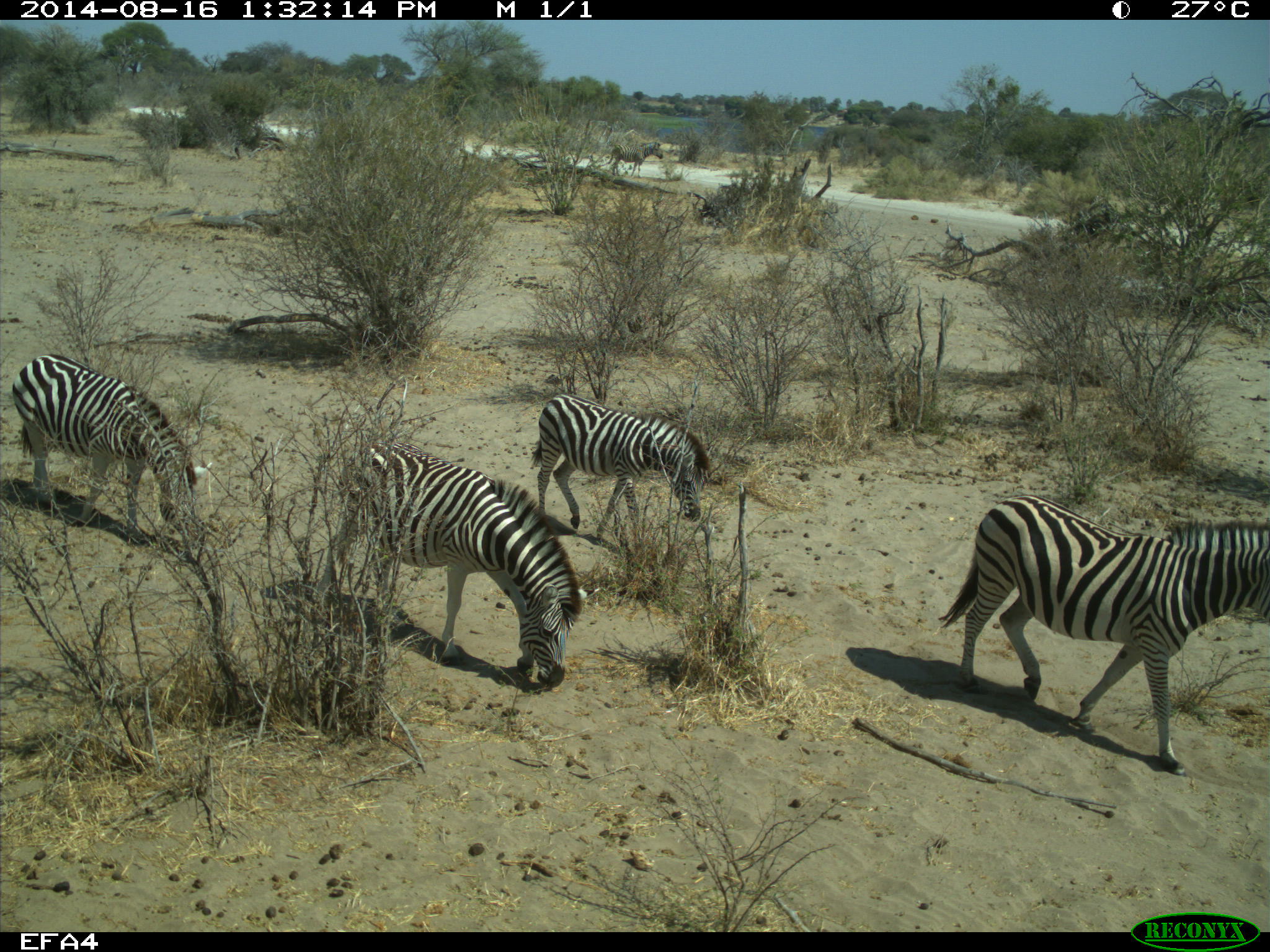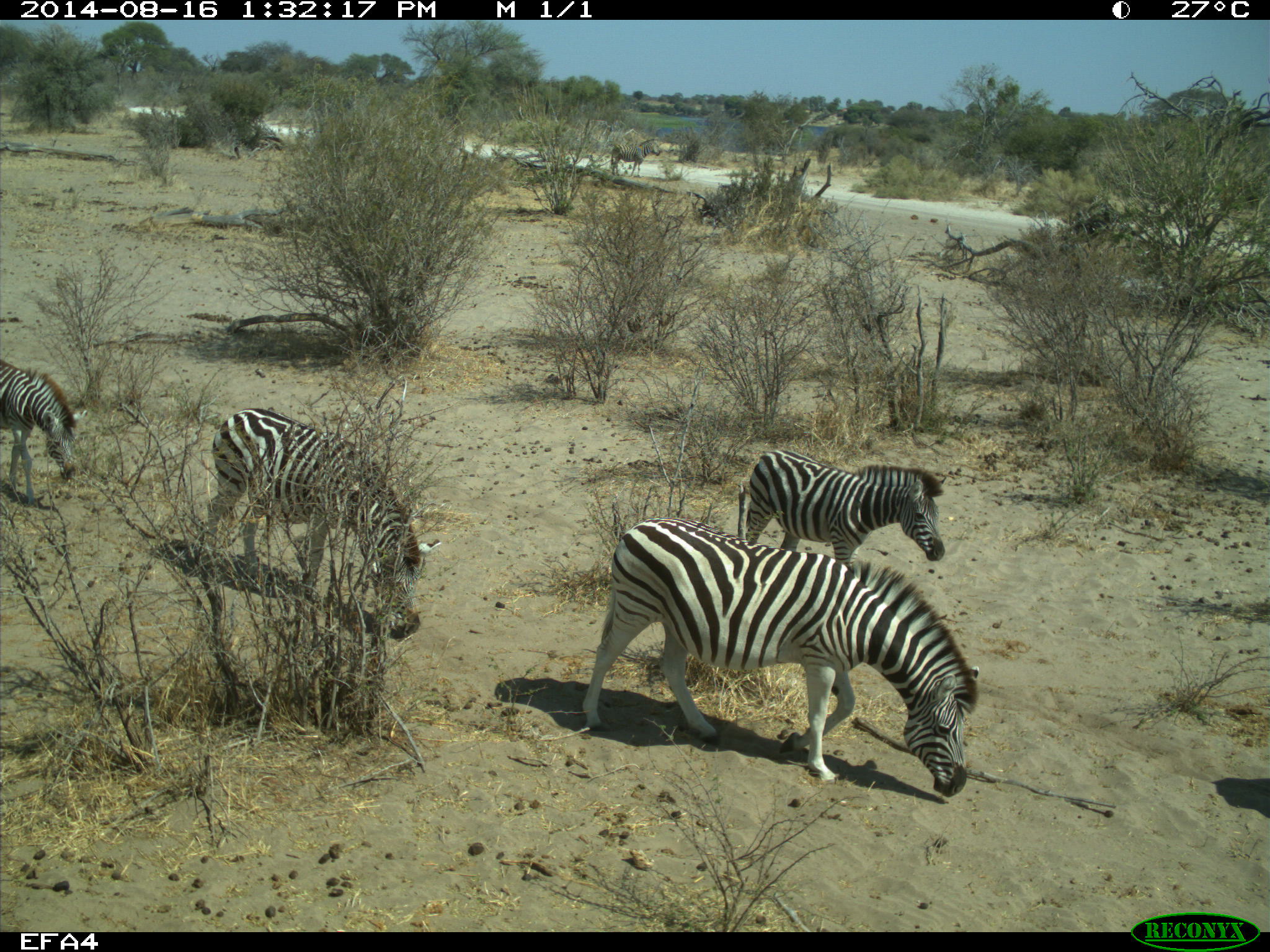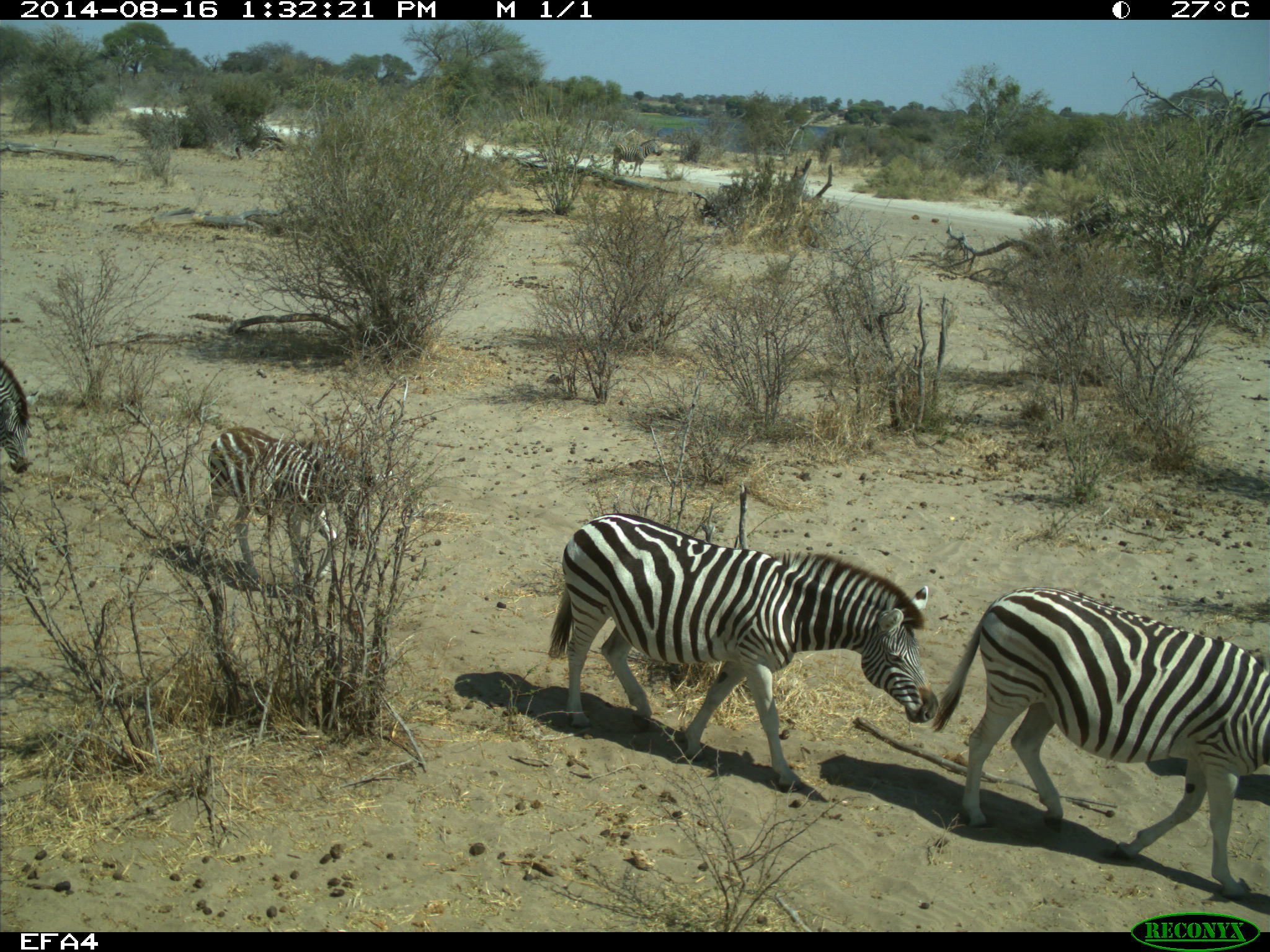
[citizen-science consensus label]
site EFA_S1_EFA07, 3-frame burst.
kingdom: Animalia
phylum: Chordata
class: Mammalia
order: Perissodactyla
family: Equidae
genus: Equus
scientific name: Equus quagga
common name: plains zebra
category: zebraplains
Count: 6.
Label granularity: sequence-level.